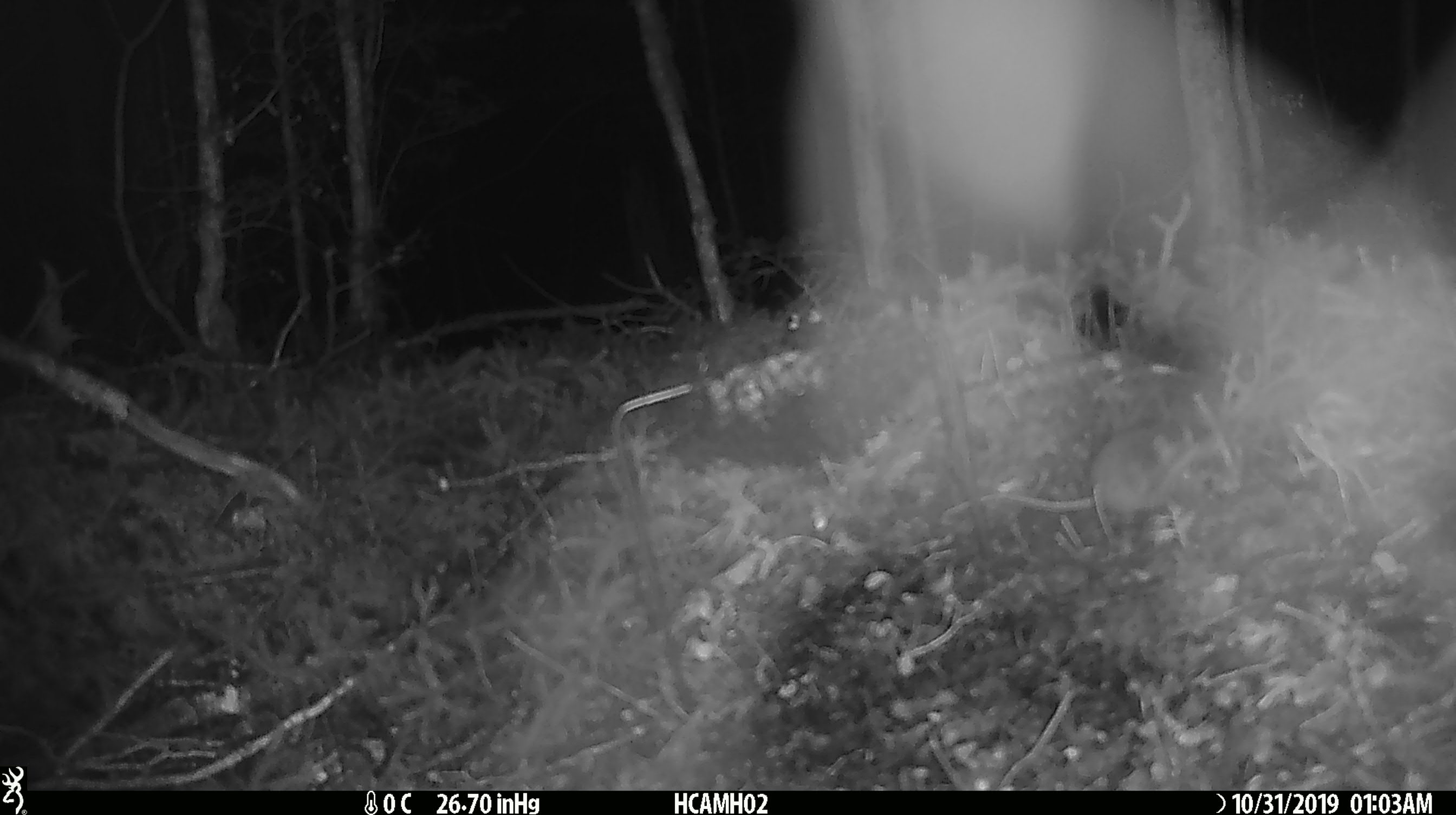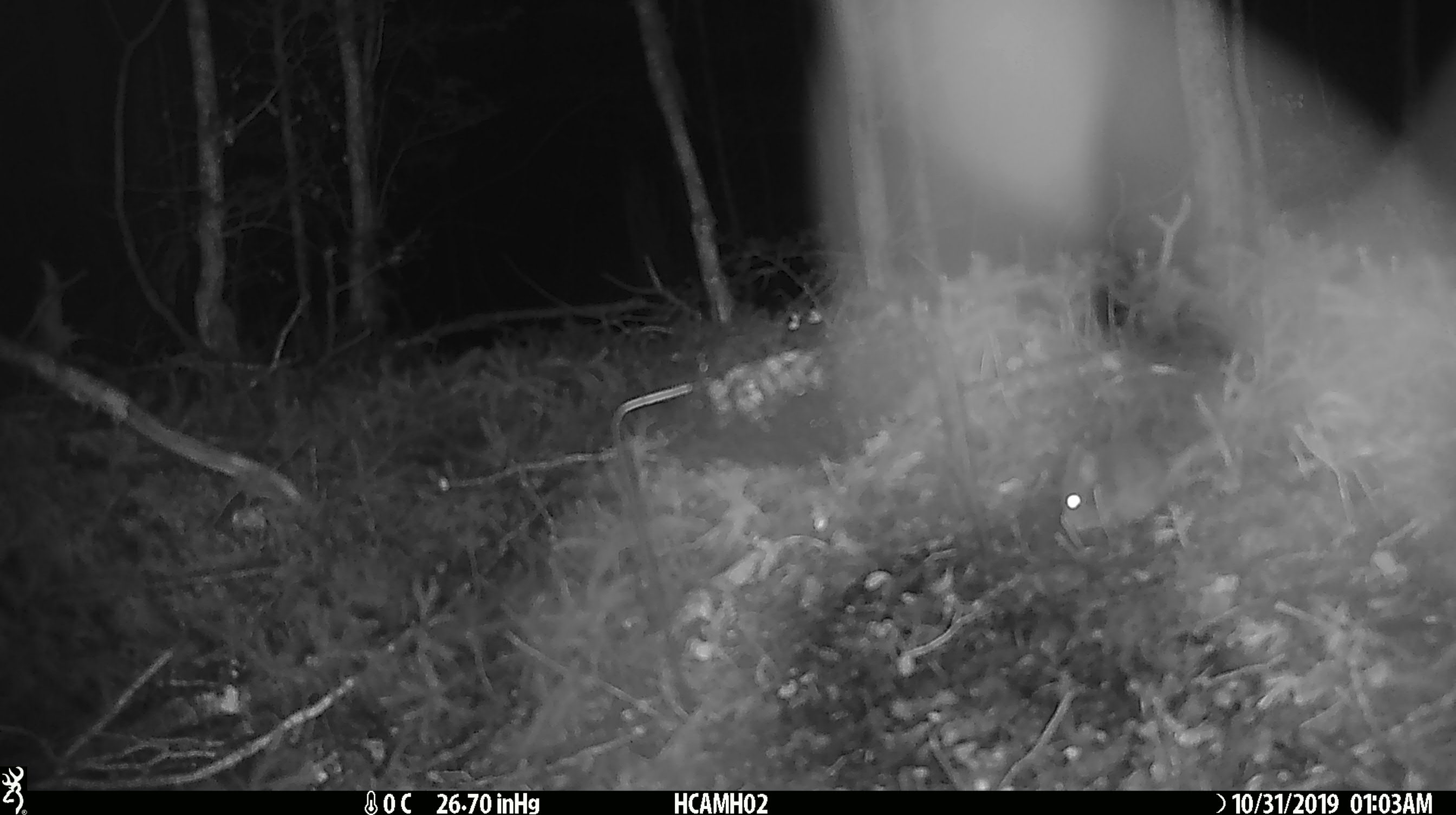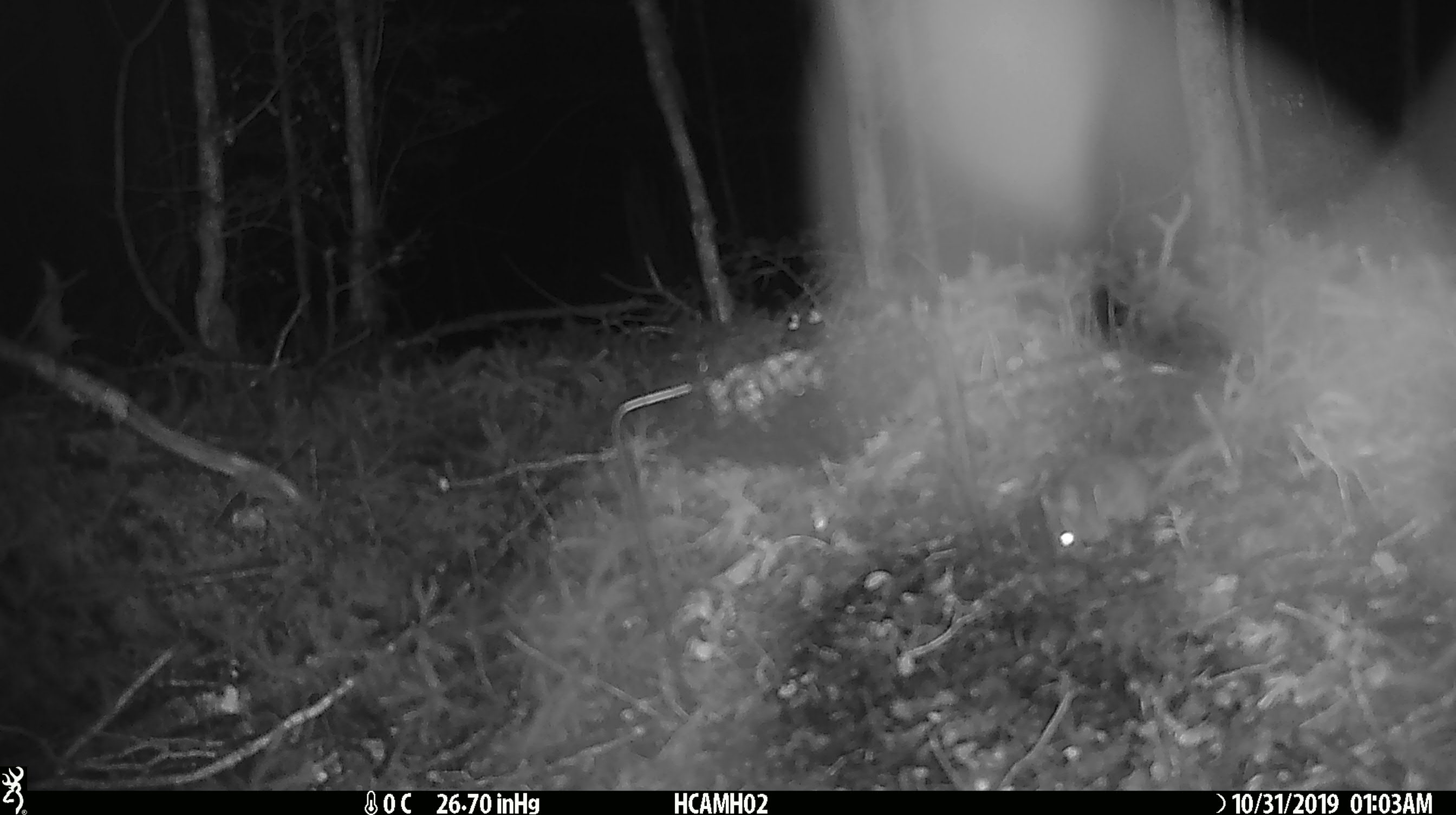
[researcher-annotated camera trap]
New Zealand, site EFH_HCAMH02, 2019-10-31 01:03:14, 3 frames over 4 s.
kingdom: Animalia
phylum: Chordata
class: Mammalia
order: Rodentia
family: Muridae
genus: Mus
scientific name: Mus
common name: mouse